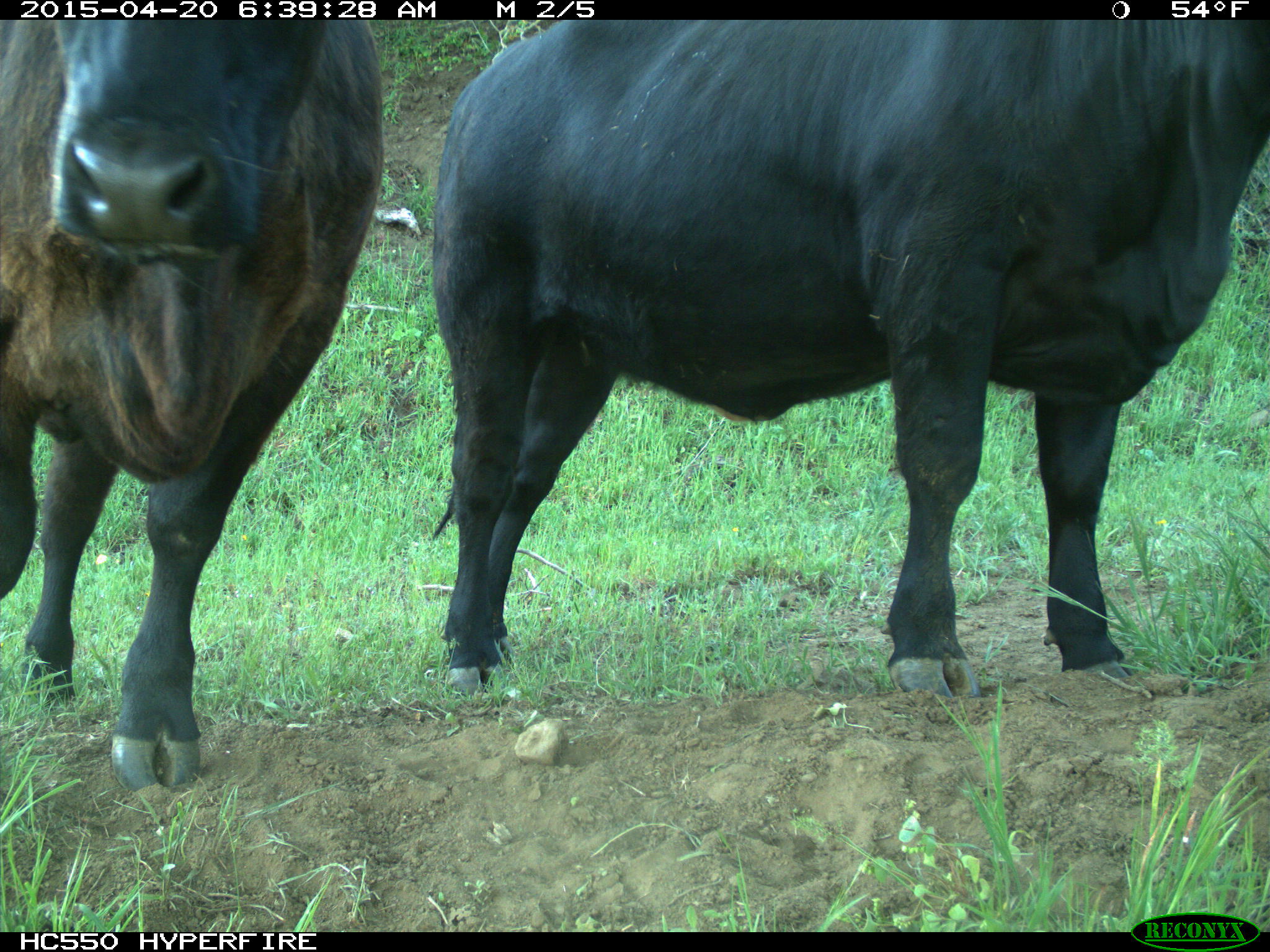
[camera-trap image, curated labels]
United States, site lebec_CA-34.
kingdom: Animalia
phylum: Chordata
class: Mammalia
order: Artiodactyla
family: Bovidae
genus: Bos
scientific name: Bos taurus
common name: domestic cow